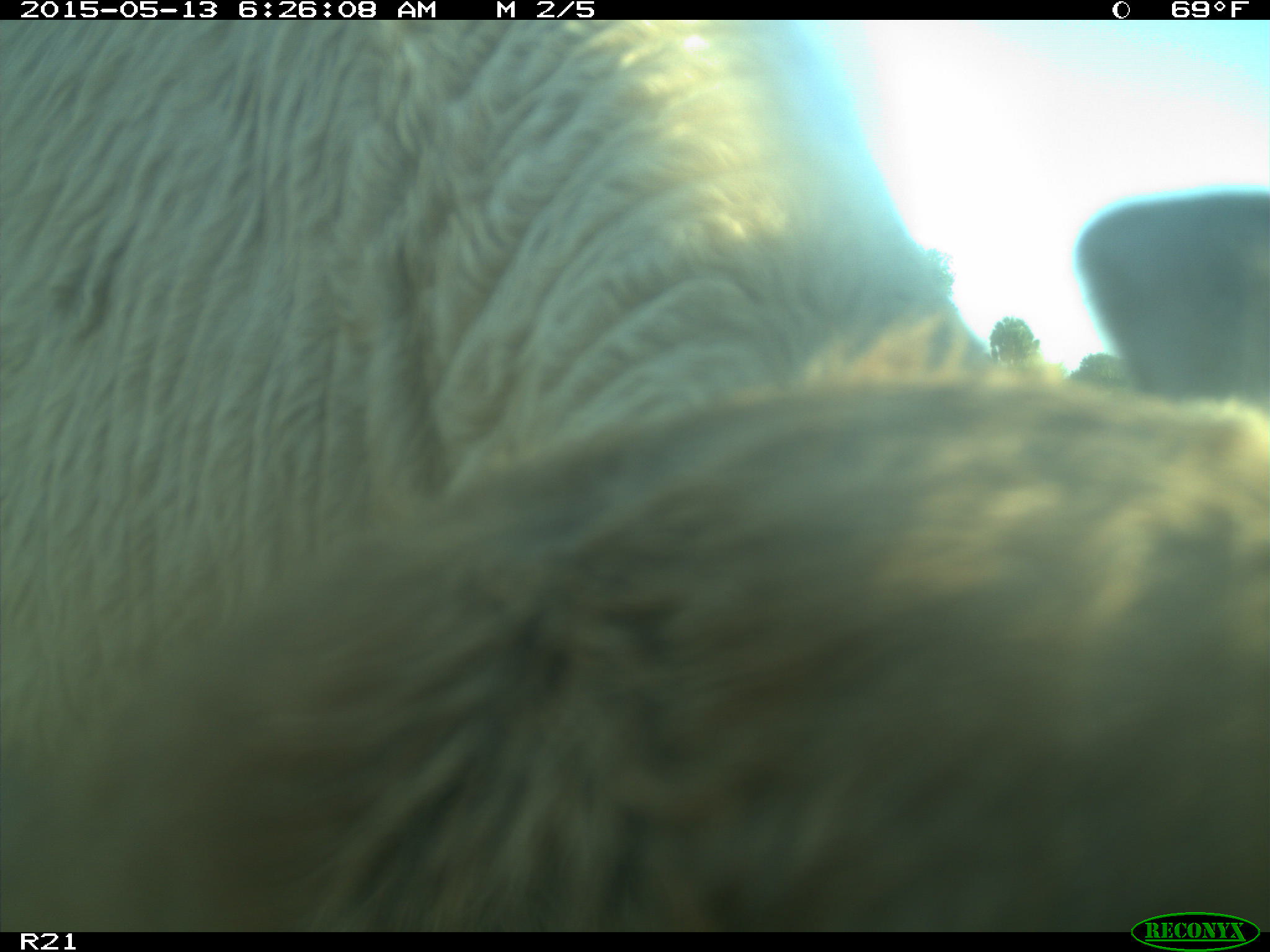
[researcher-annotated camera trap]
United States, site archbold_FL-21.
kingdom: Animalia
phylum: Chordata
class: Mammalia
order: Artiodactyla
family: Bovidae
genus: Bos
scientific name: Bos taurus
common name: domestic cow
Bos taurus (domestic cow).